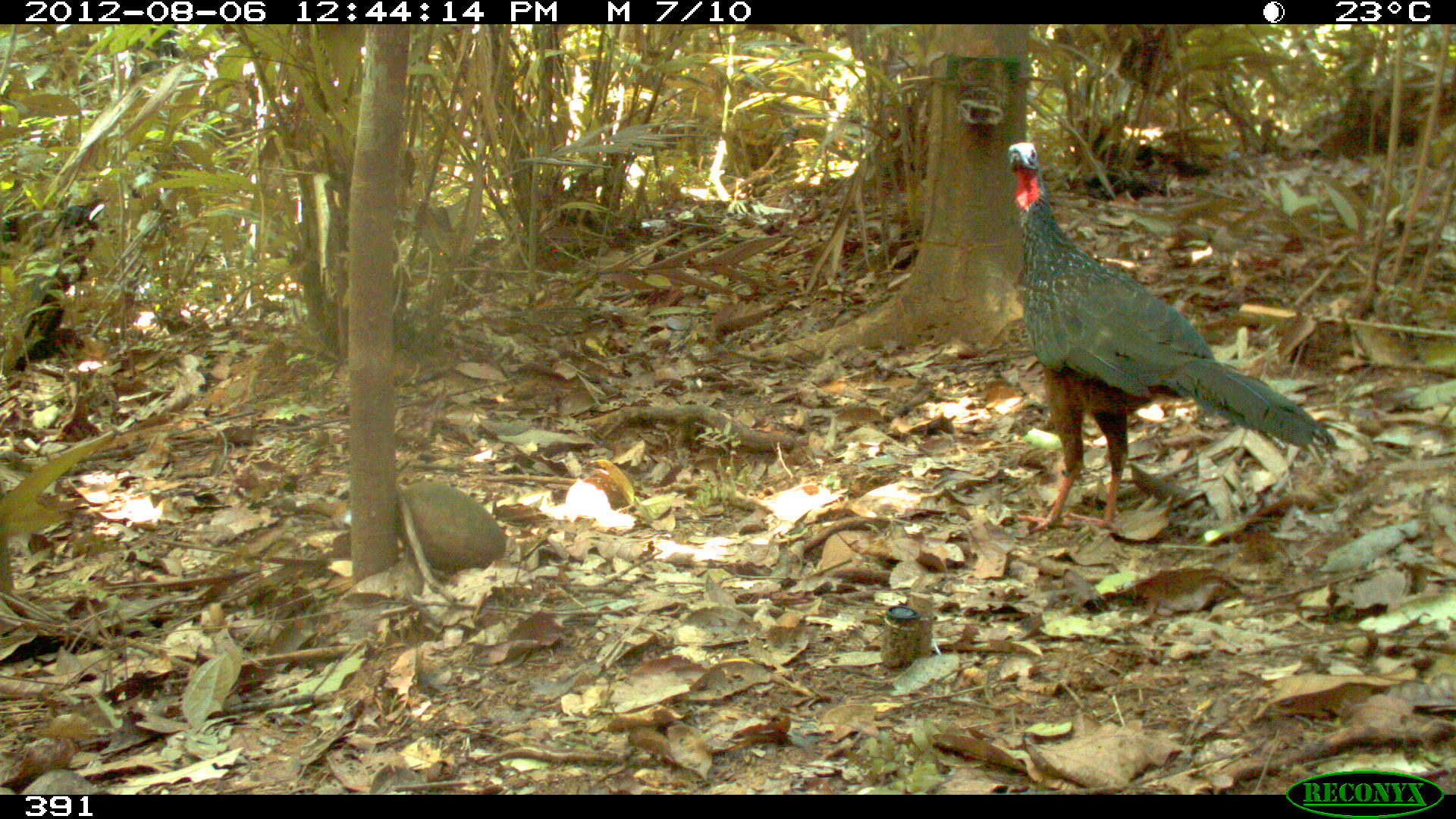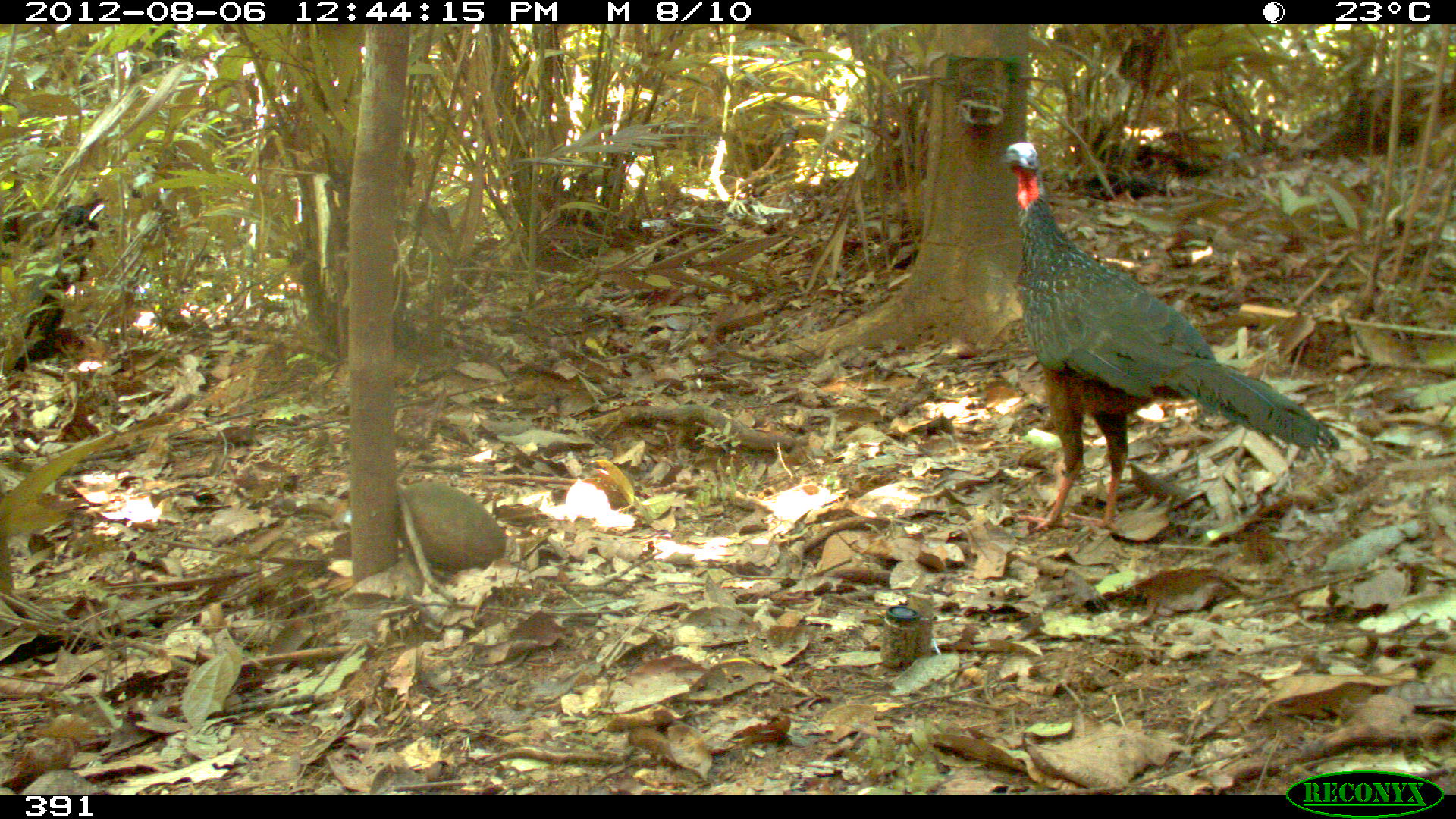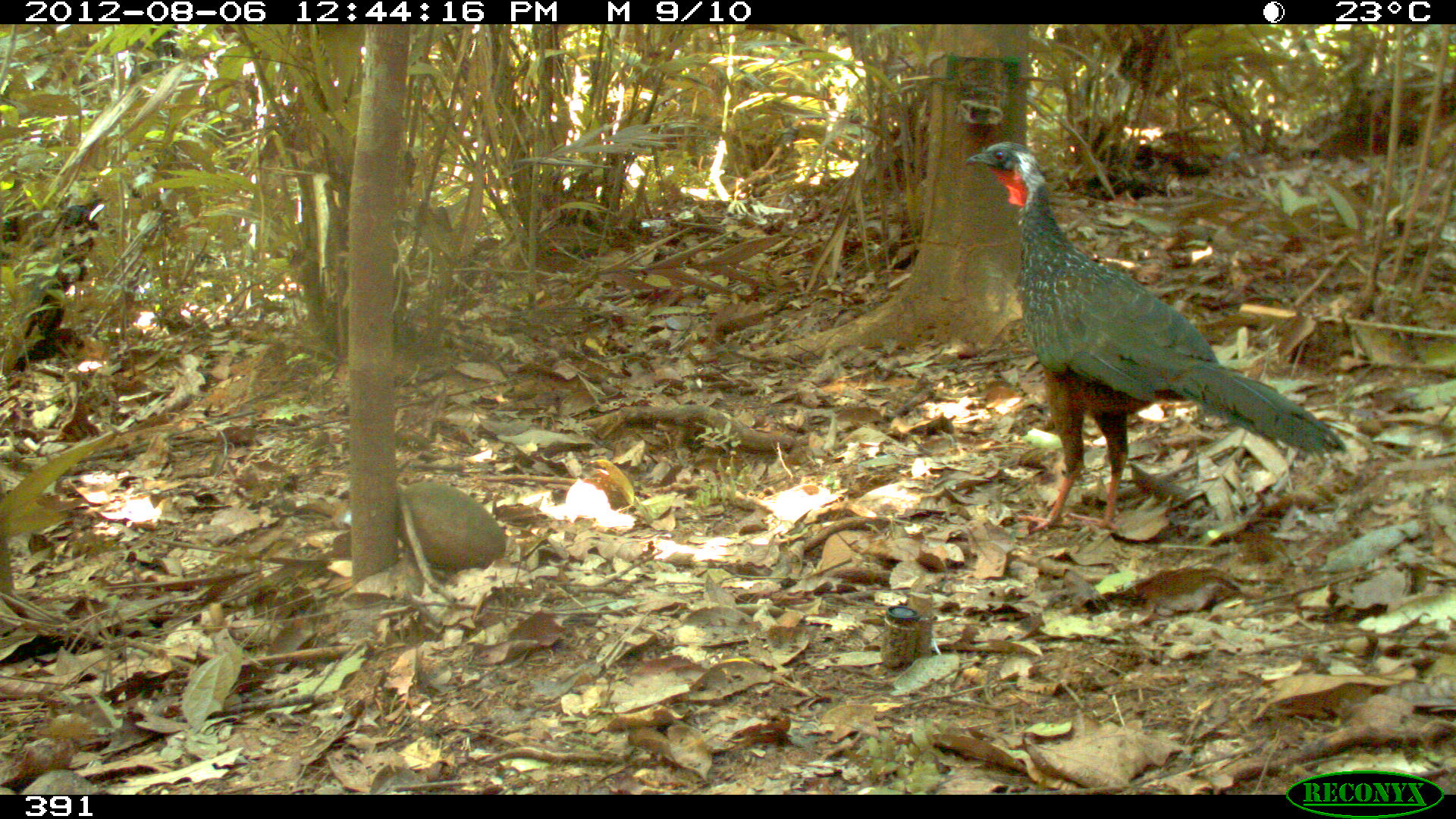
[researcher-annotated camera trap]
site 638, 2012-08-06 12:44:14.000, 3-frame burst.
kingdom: Animalia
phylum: Chordata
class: Aves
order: Galliformes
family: Cracidae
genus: Penelope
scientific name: Penelope jacquacu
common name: spix's guan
Penelope jacquacu (spix's guan).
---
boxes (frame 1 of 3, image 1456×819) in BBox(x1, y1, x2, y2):
penelope jacquacu: BBox(1003, 139, 1336, 533)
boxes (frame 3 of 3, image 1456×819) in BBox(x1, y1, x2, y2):
penelope jacquacu: BBox(964, 139, 1350, 531)